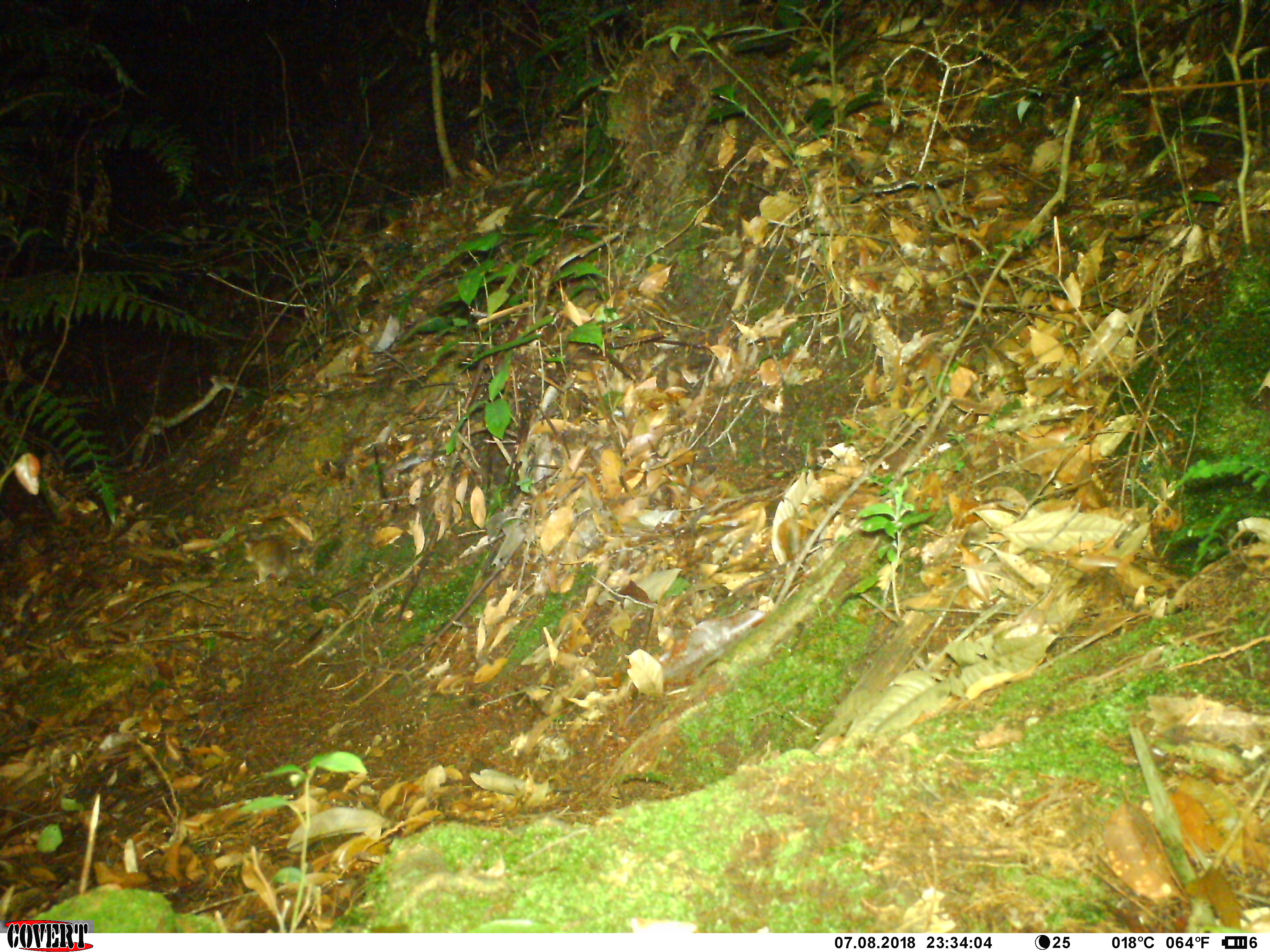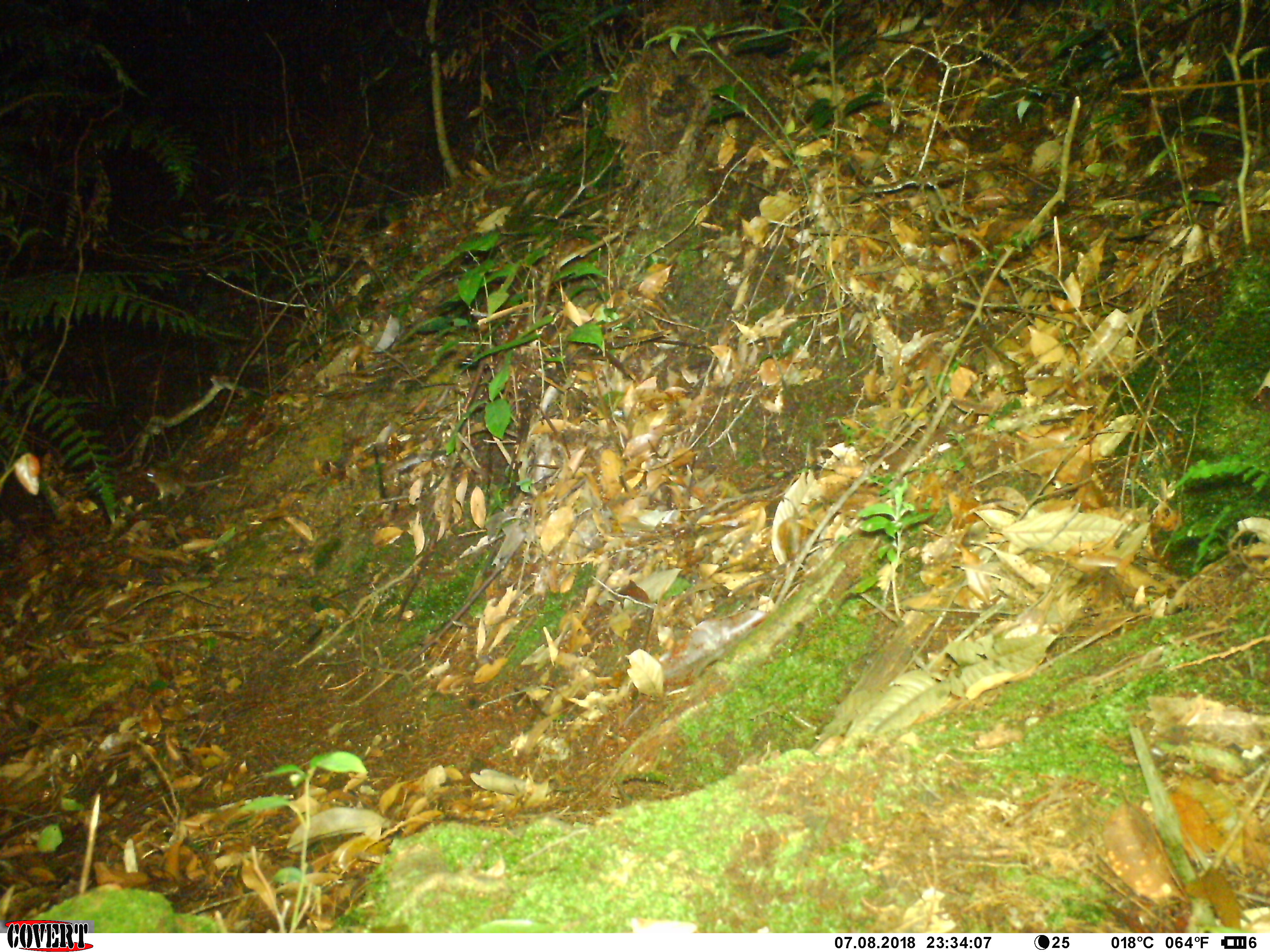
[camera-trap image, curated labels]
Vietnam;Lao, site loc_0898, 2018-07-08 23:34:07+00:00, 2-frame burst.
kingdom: Animalia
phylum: Chordata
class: Mammalia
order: Rodentia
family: Muridae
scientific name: Muridae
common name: old-world mice and rats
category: unidentified murid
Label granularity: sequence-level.